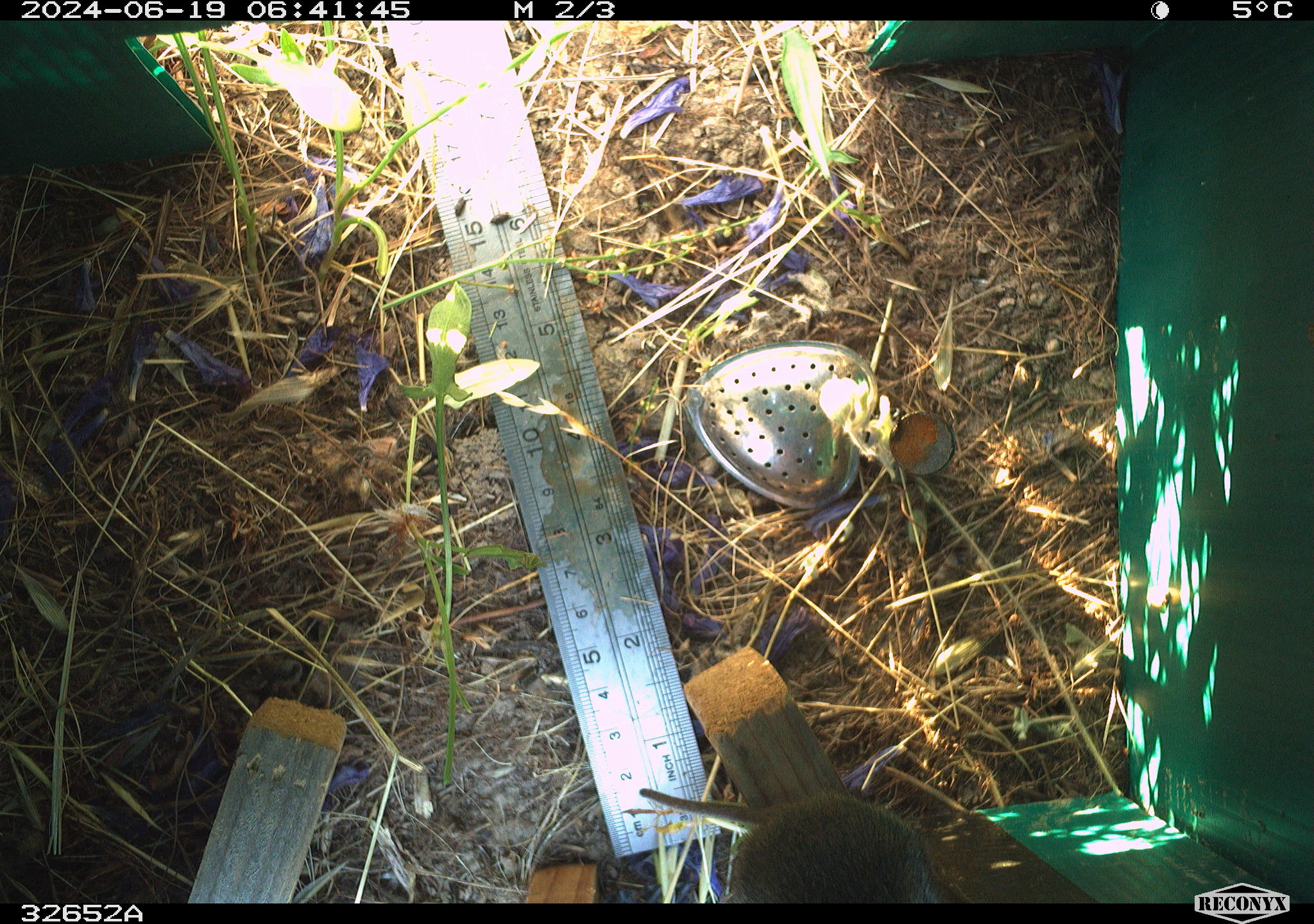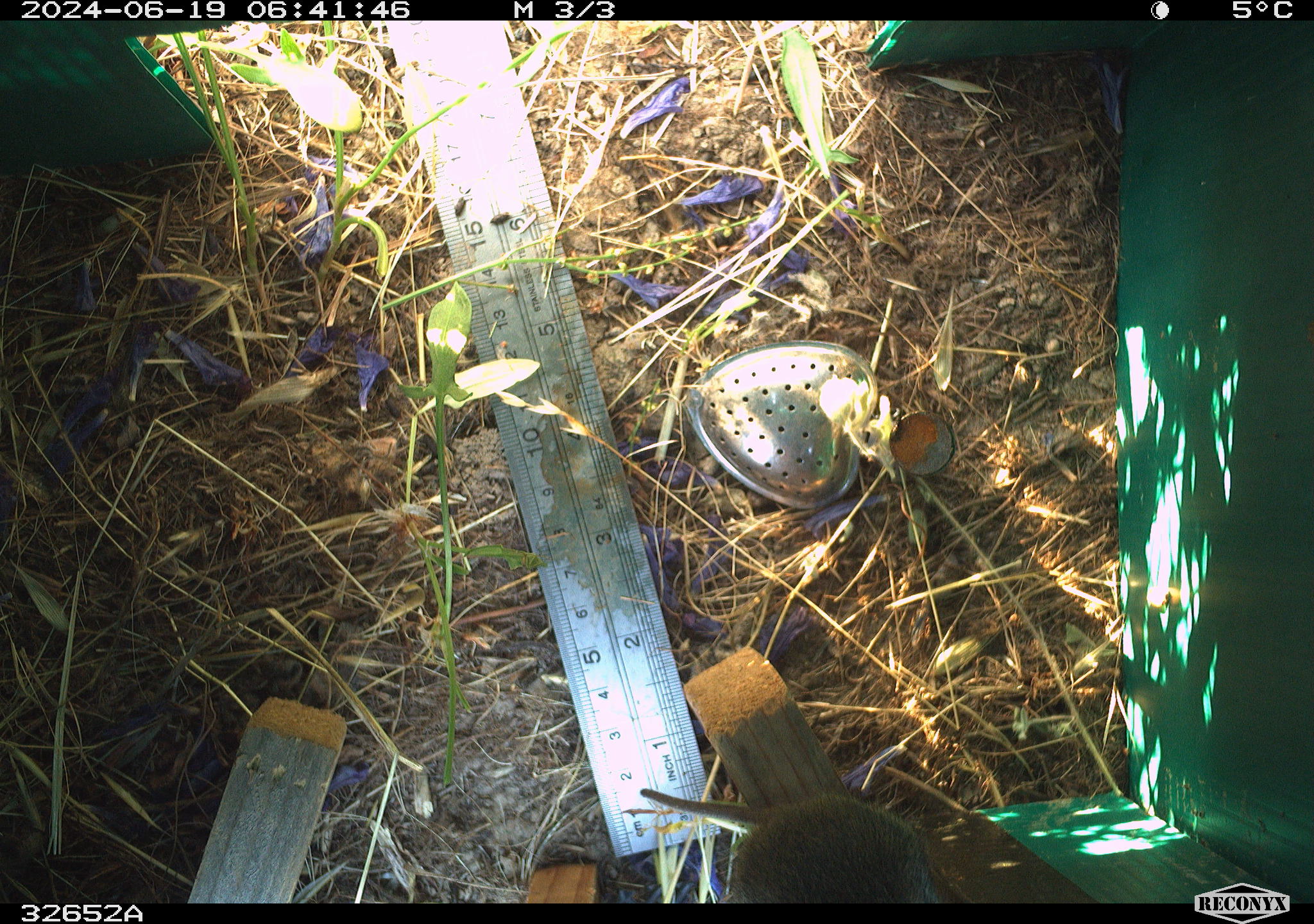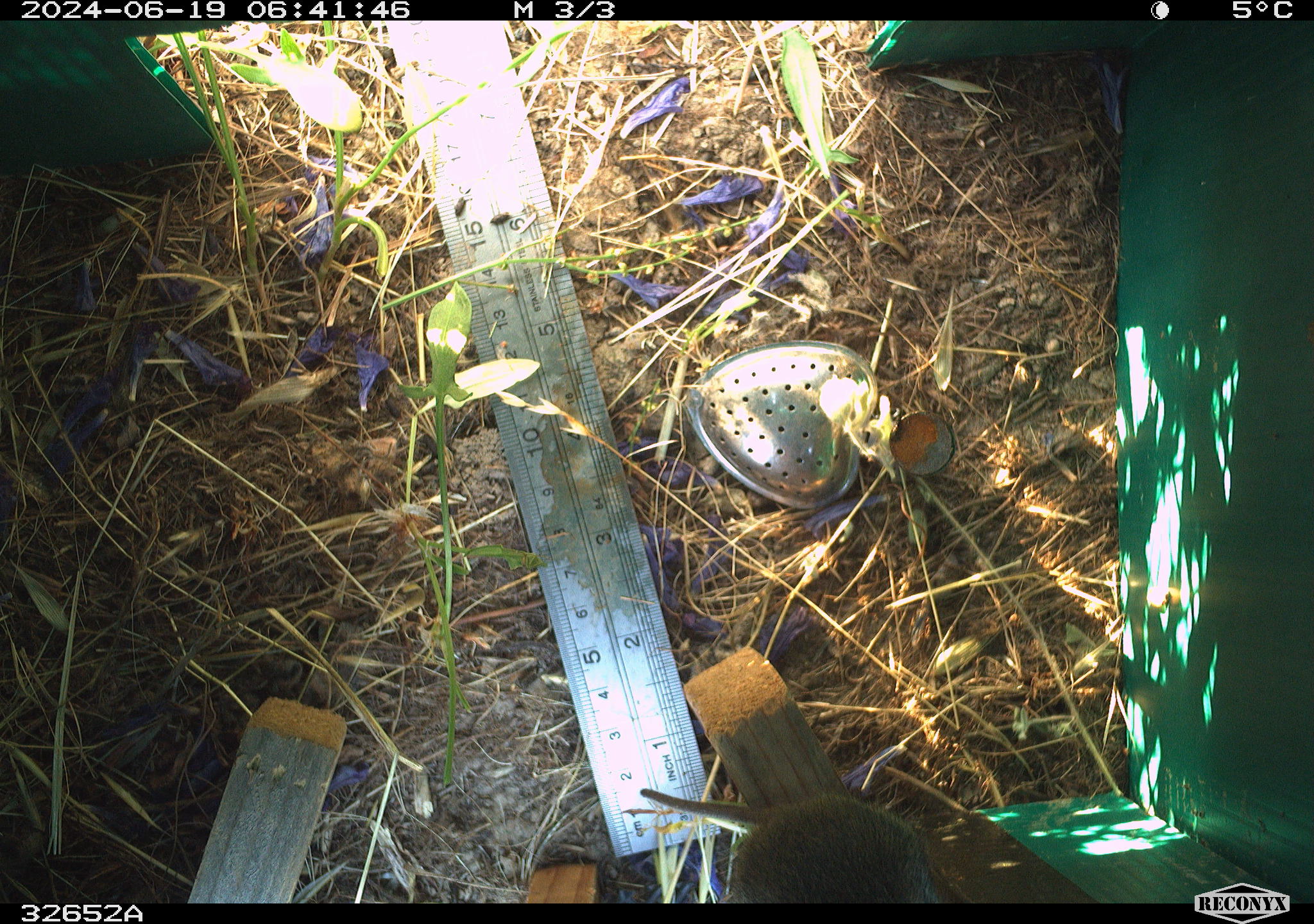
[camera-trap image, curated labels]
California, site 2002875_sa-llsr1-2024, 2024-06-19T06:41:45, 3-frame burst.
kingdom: Animalia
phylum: Chordata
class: Mammalia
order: Rodentia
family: Cricetidae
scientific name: Arvicolinae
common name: voles, lemmings, and muskrats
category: arvicolinae subfamily